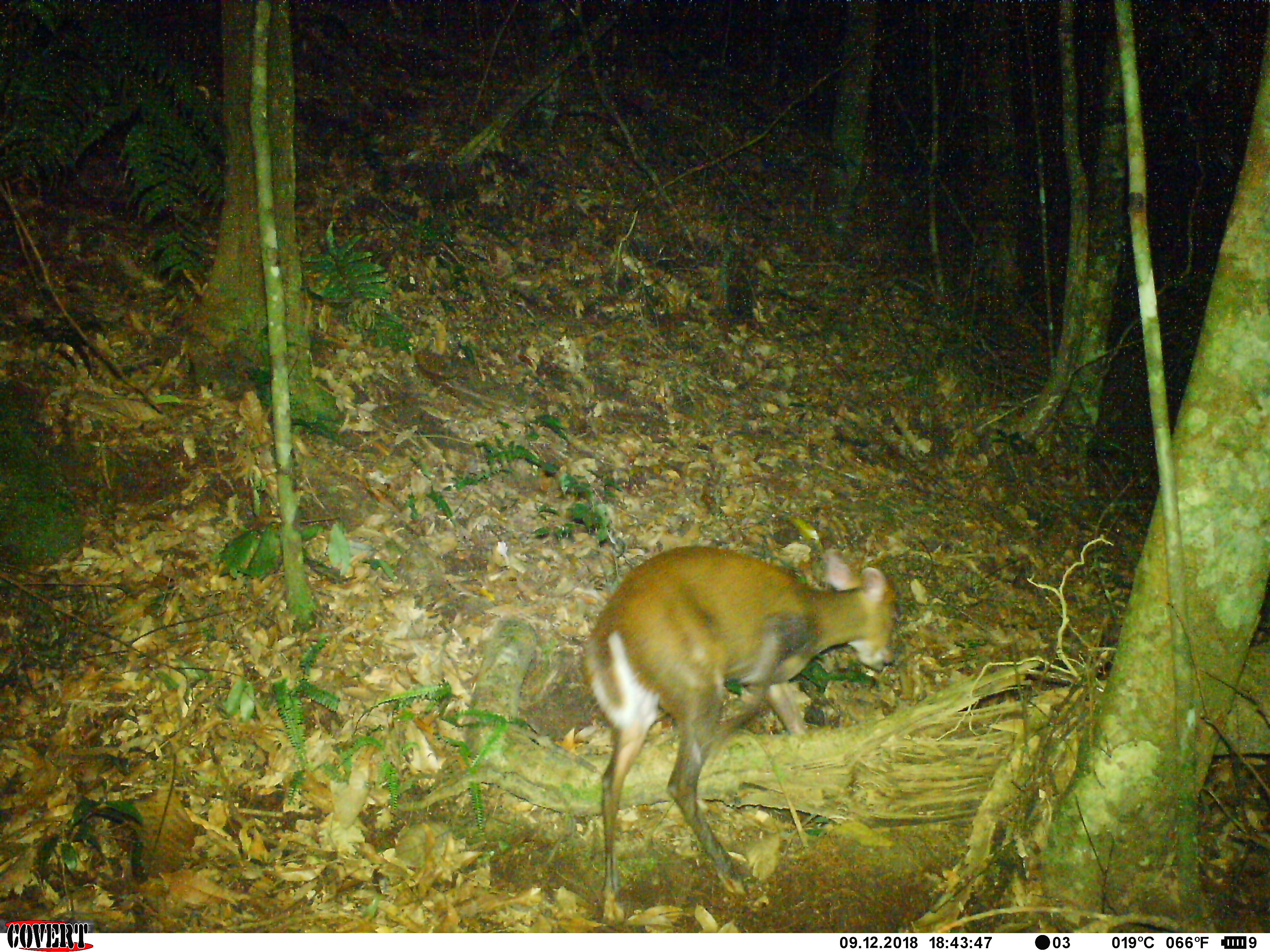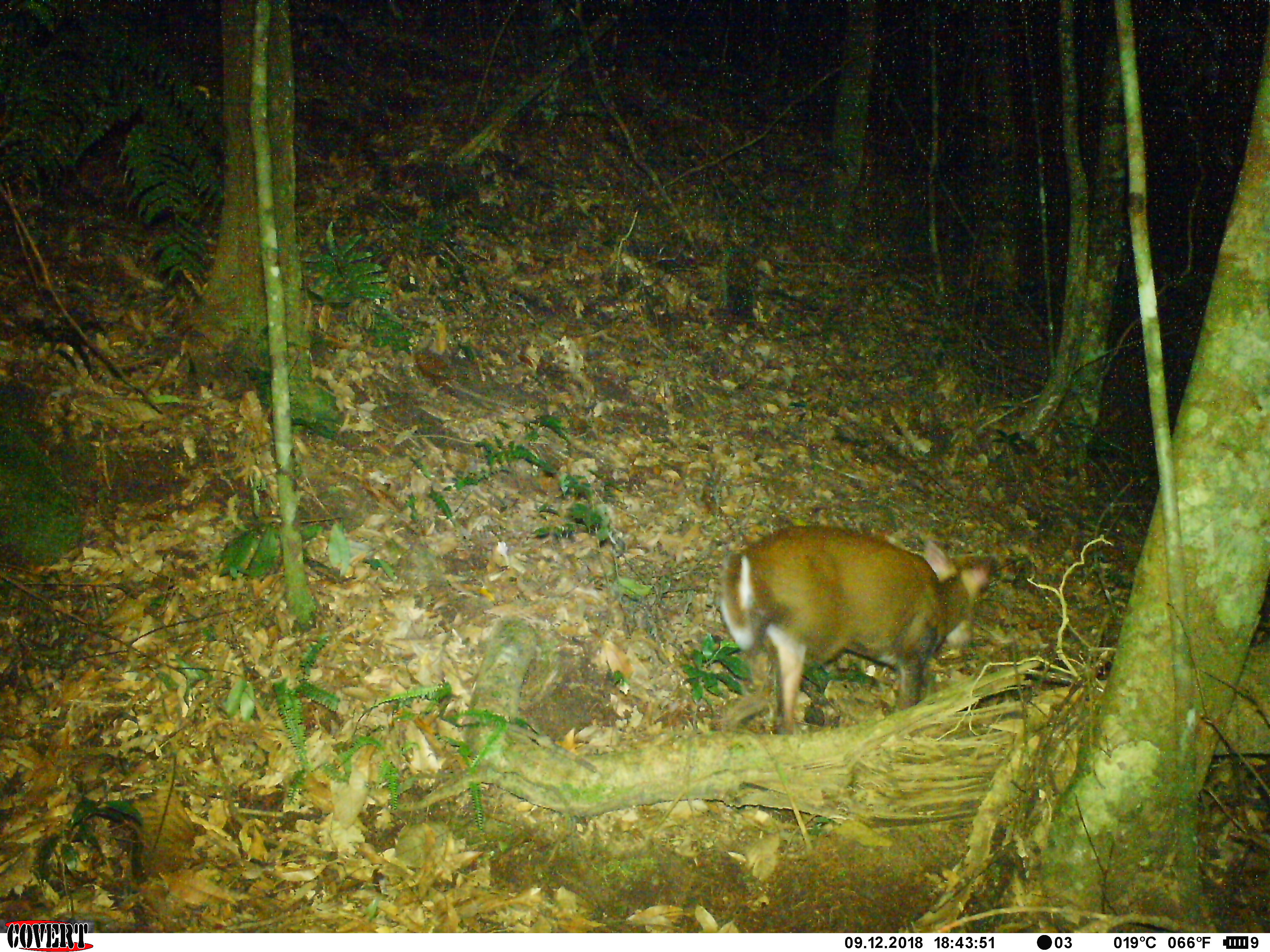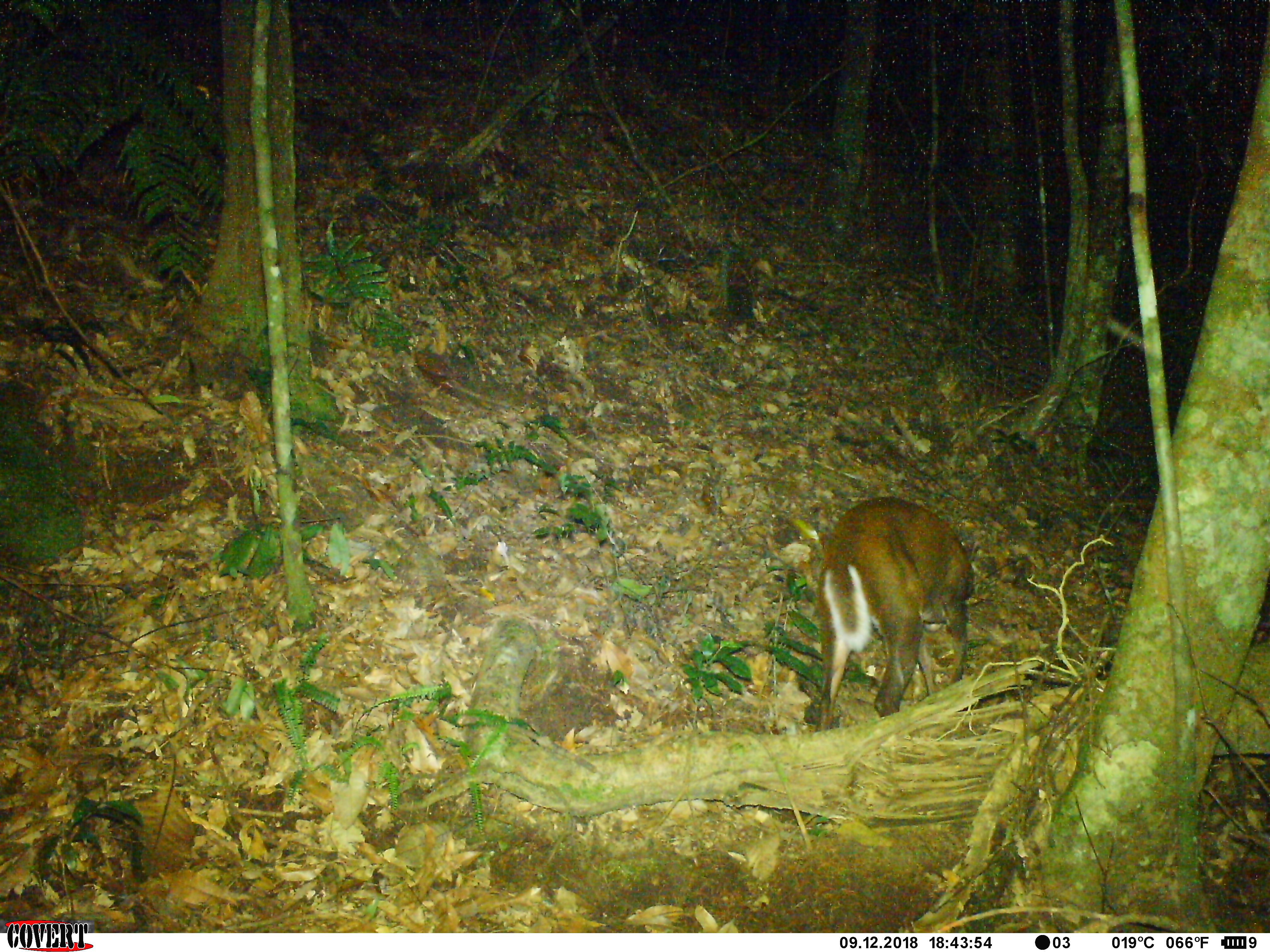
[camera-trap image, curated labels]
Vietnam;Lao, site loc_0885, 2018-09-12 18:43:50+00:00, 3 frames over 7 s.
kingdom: Animalia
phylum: Chordata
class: Mammalia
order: Artiodactyla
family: Cervidae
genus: Muntiacus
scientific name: Muntiacus rooseveltorum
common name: roosevelt's muntjac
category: roosevelts muntjac group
Roosevelts muntjac group (roosevelt's muntjac) (Muntiacus rooseveltorum). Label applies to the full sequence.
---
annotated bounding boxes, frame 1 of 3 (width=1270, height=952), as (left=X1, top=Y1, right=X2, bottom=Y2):
roosevelts muntjac group: (left=576, top=541, right=903, bottom=927)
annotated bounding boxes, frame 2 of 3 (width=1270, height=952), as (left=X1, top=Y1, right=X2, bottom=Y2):
roosevelts muntjac group: (left=710, top=520, right=996, bottom=735)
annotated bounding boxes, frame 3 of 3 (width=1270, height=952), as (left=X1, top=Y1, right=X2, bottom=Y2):
roosevelts muntjac group: (left=811, top=491, right=989, bottom=733)